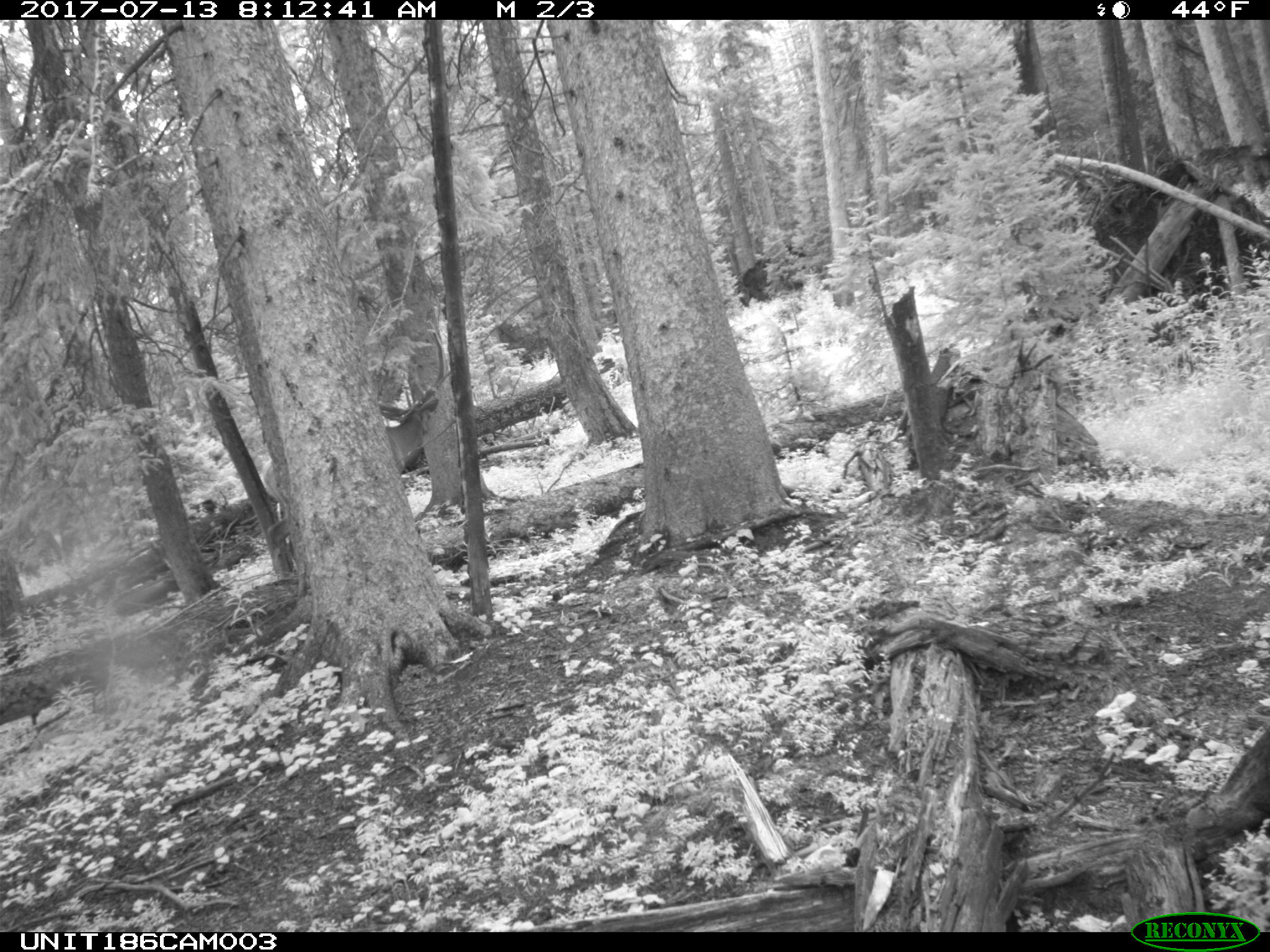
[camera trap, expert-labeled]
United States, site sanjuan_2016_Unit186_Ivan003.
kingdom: Animalia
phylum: Chordata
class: Mammalia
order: Artiodactyla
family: Cervidae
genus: Cervus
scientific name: Cervus elaphus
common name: red deer